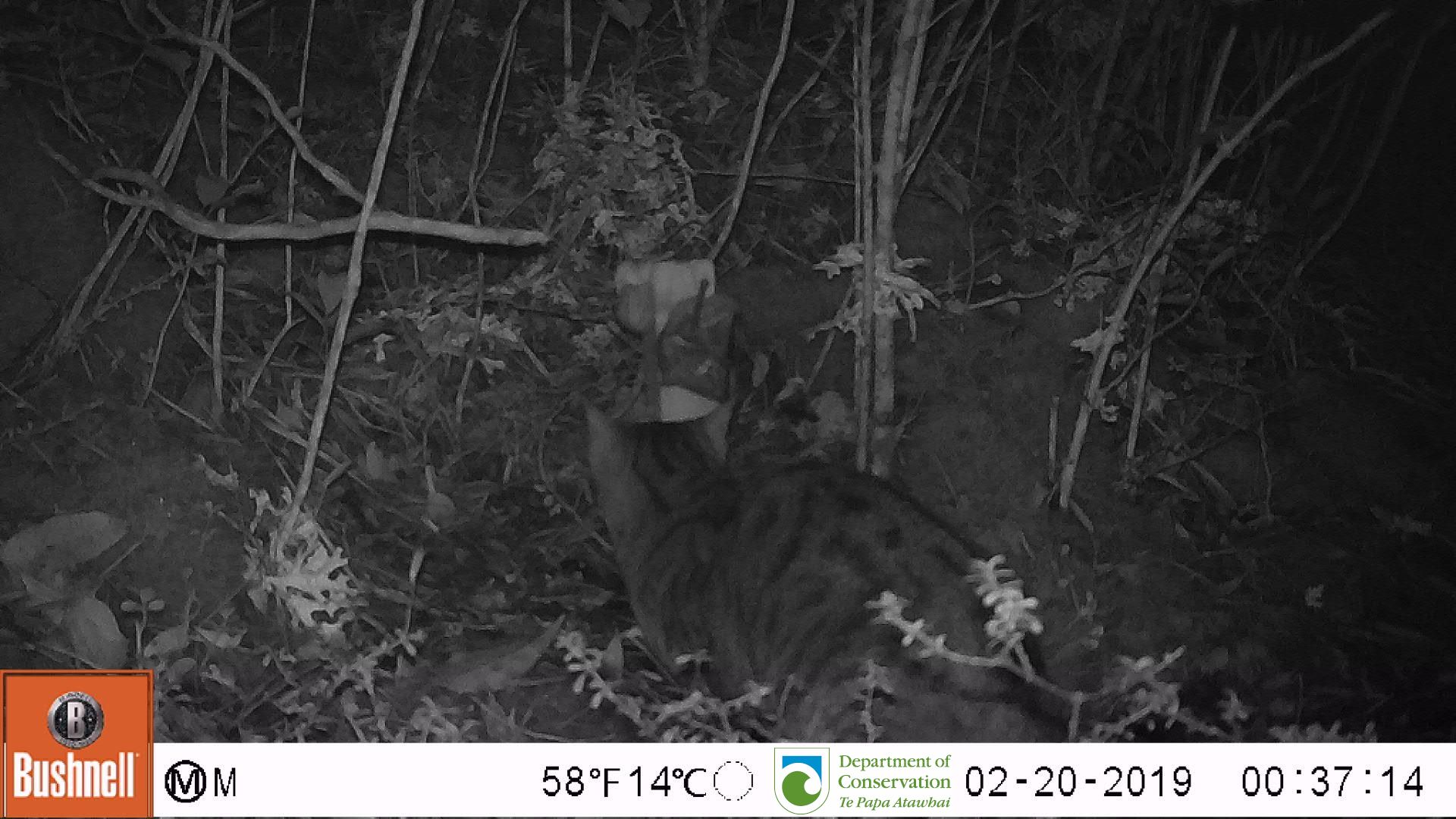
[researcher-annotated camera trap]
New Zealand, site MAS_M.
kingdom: Animalia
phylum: Chordata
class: Mammalia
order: Carnivora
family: Felidae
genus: Felis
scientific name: Felis catus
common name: domestic cat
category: cat